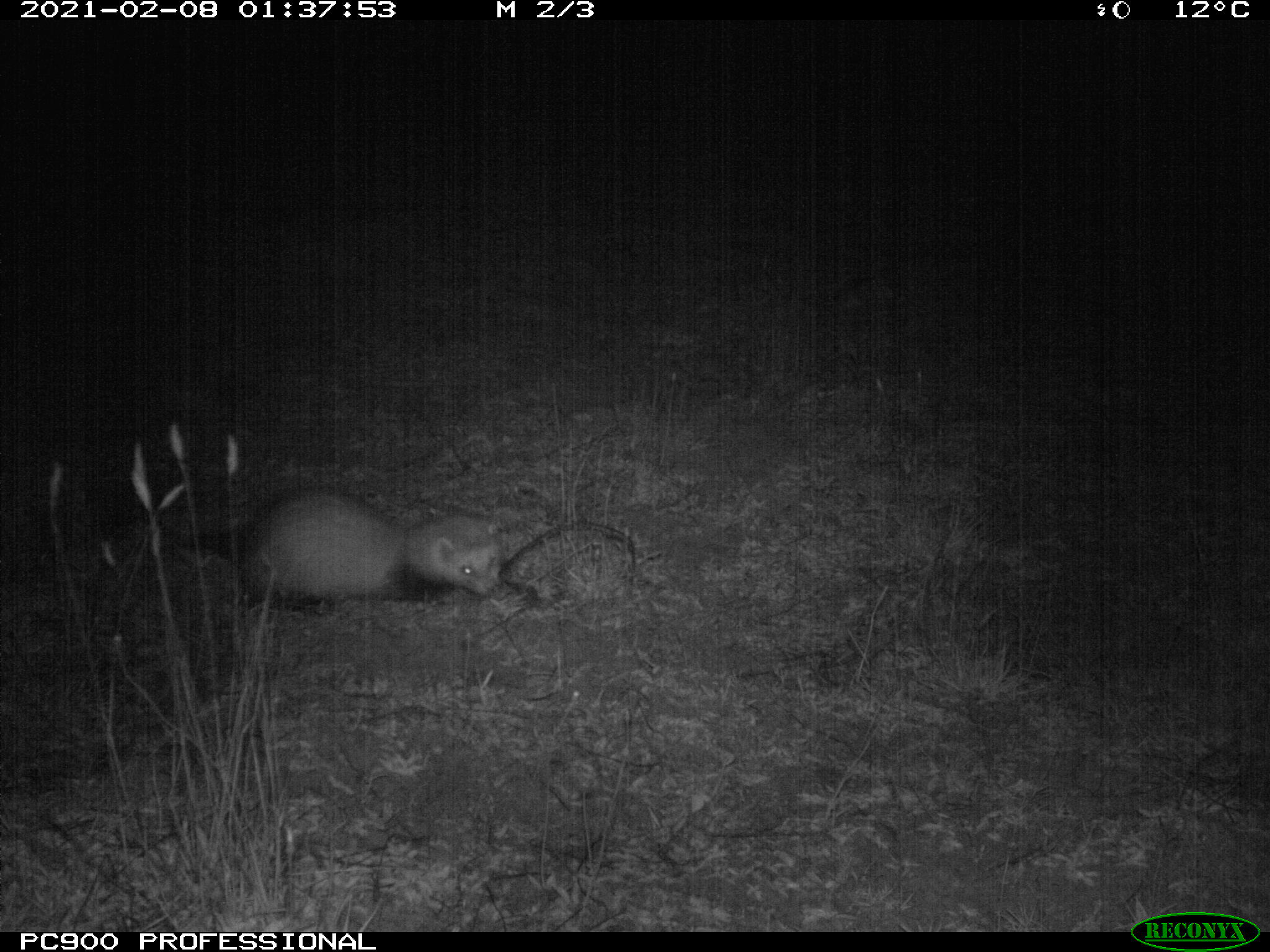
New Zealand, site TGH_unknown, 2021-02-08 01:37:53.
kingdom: Animalia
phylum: Chordata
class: Mammalia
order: Carnivora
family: Mustelidae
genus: Mustela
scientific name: Mustela furo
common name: ferret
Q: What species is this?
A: Ferret (Mustela furo).